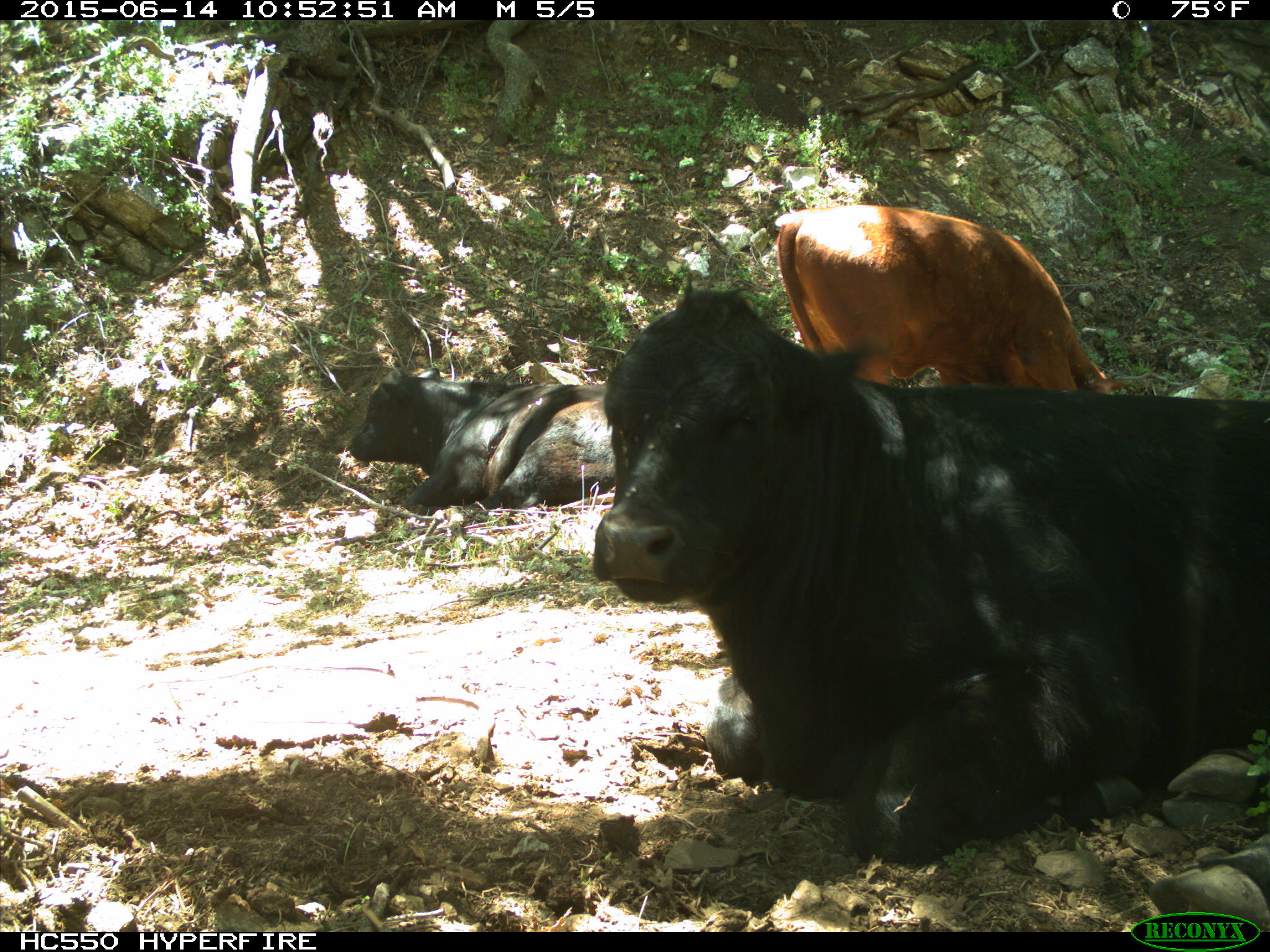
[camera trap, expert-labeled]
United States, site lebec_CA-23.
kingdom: Animalia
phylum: Chordata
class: Mammalia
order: Artiodactyla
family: Bovidae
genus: Bos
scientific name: Bos taurus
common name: domestic cow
Bos taurus (domestic cow).